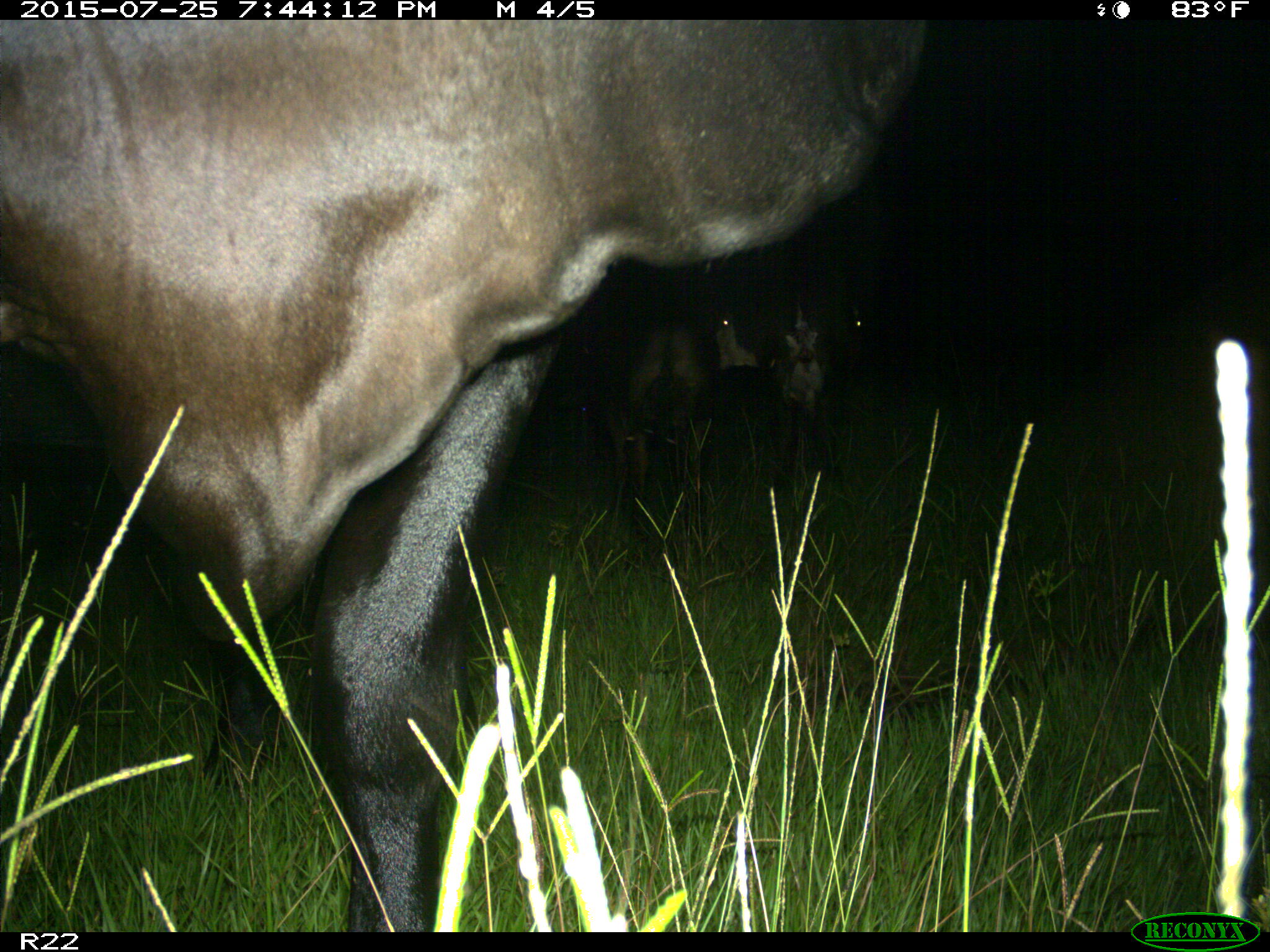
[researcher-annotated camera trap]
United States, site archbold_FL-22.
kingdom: Animalia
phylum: Chordata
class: Mammalia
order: Artiodactyla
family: Bovidae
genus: Bos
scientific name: Bos taurus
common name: domestic cow